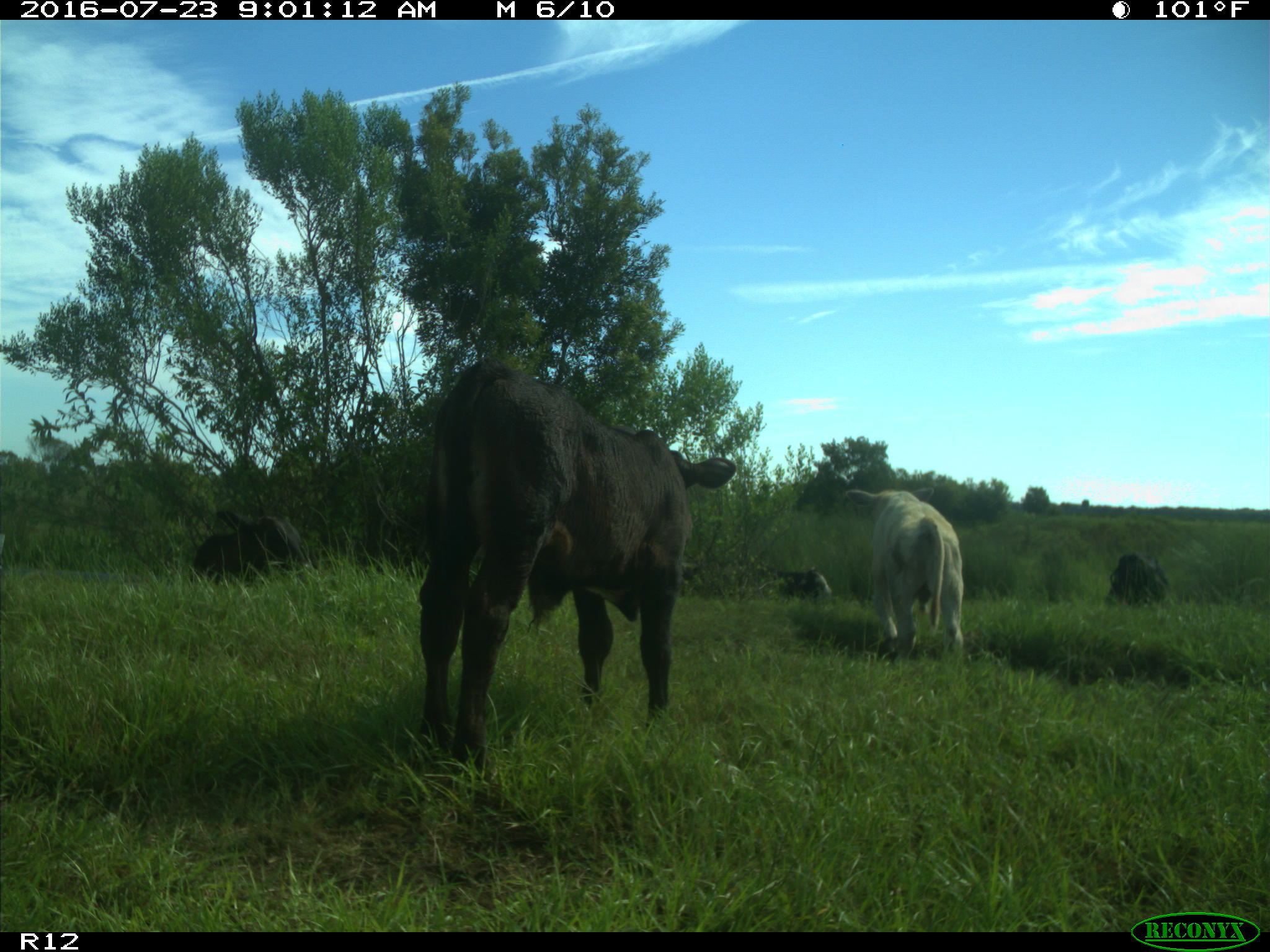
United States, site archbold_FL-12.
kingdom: Animalia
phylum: Chordata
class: Mammalia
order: Artiodactyla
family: Bovidae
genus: Bos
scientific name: Bos taurus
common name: domestic cow